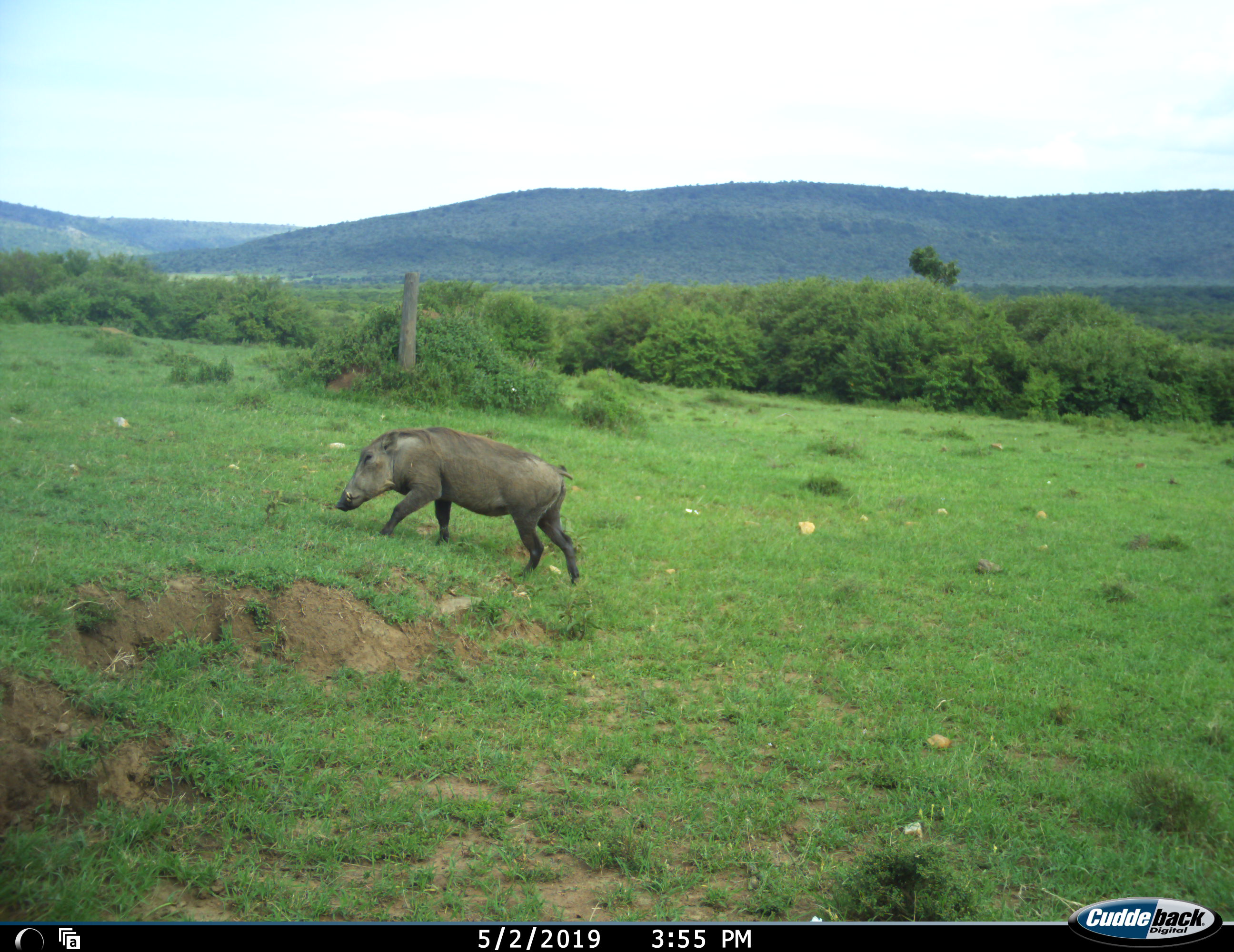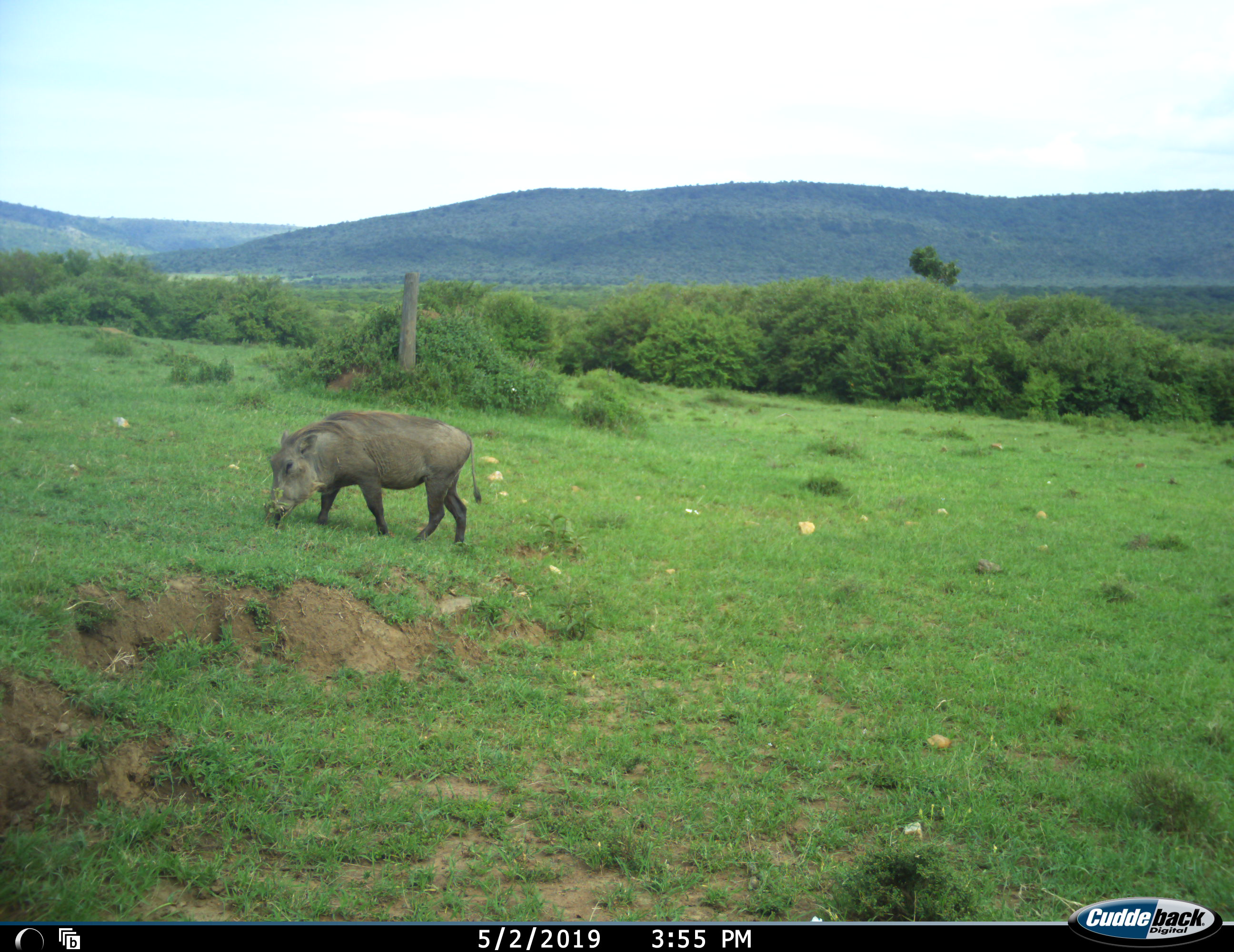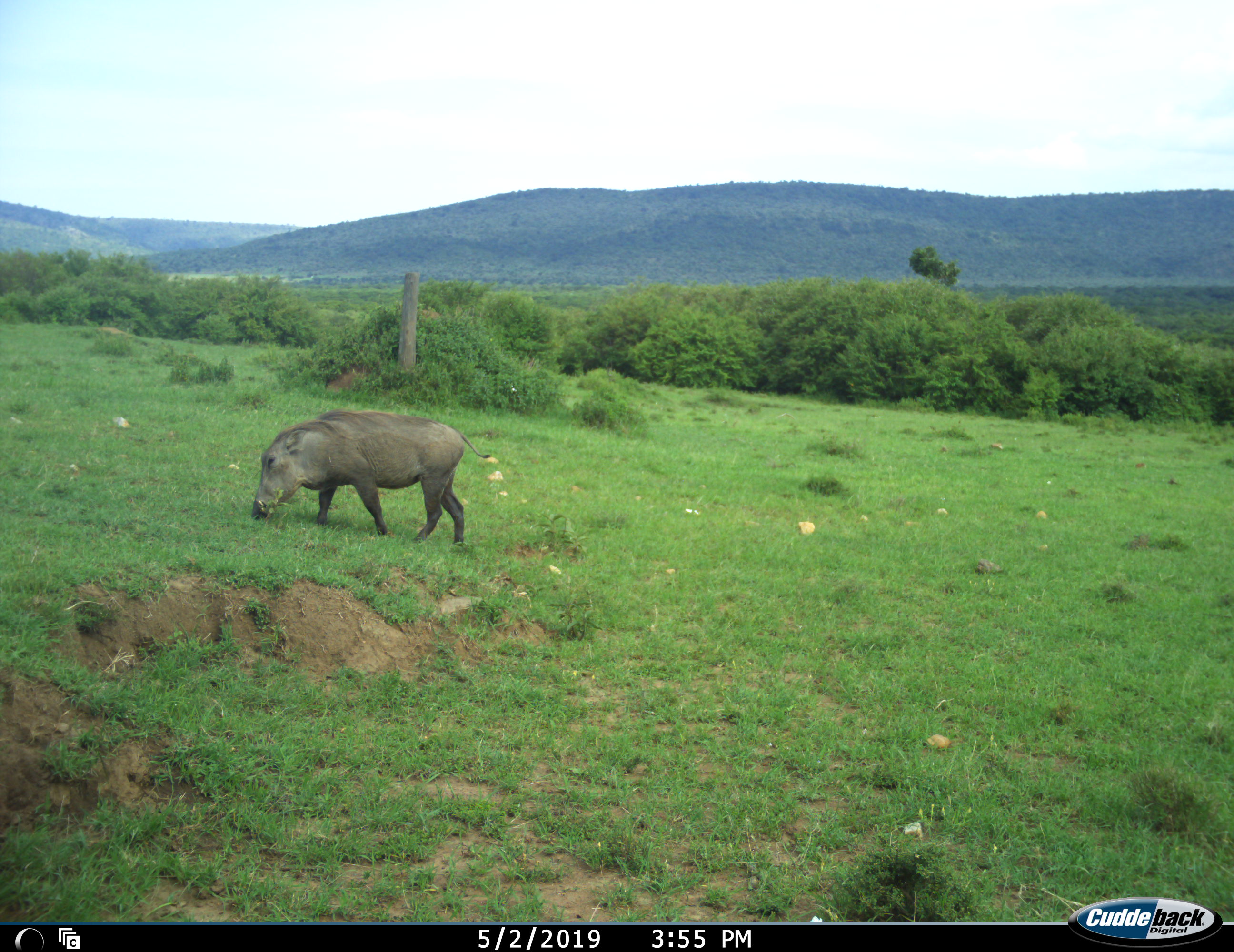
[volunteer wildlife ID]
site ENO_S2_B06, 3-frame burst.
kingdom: Animalia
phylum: Chordata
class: Mammalia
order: Artiodactyla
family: Suidae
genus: Phacochoerus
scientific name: Phacochoerus africanus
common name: warthog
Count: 1.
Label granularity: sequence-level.